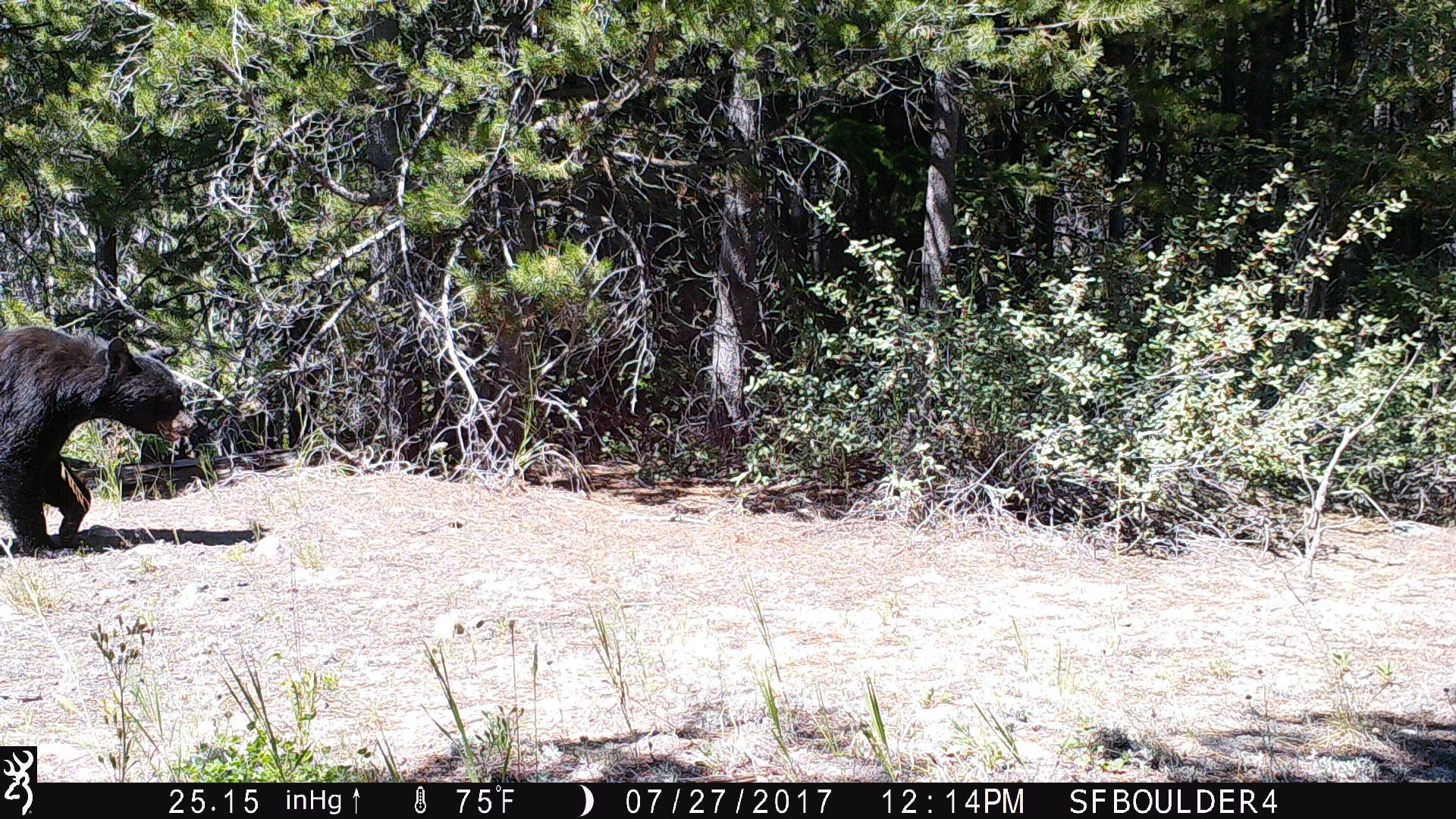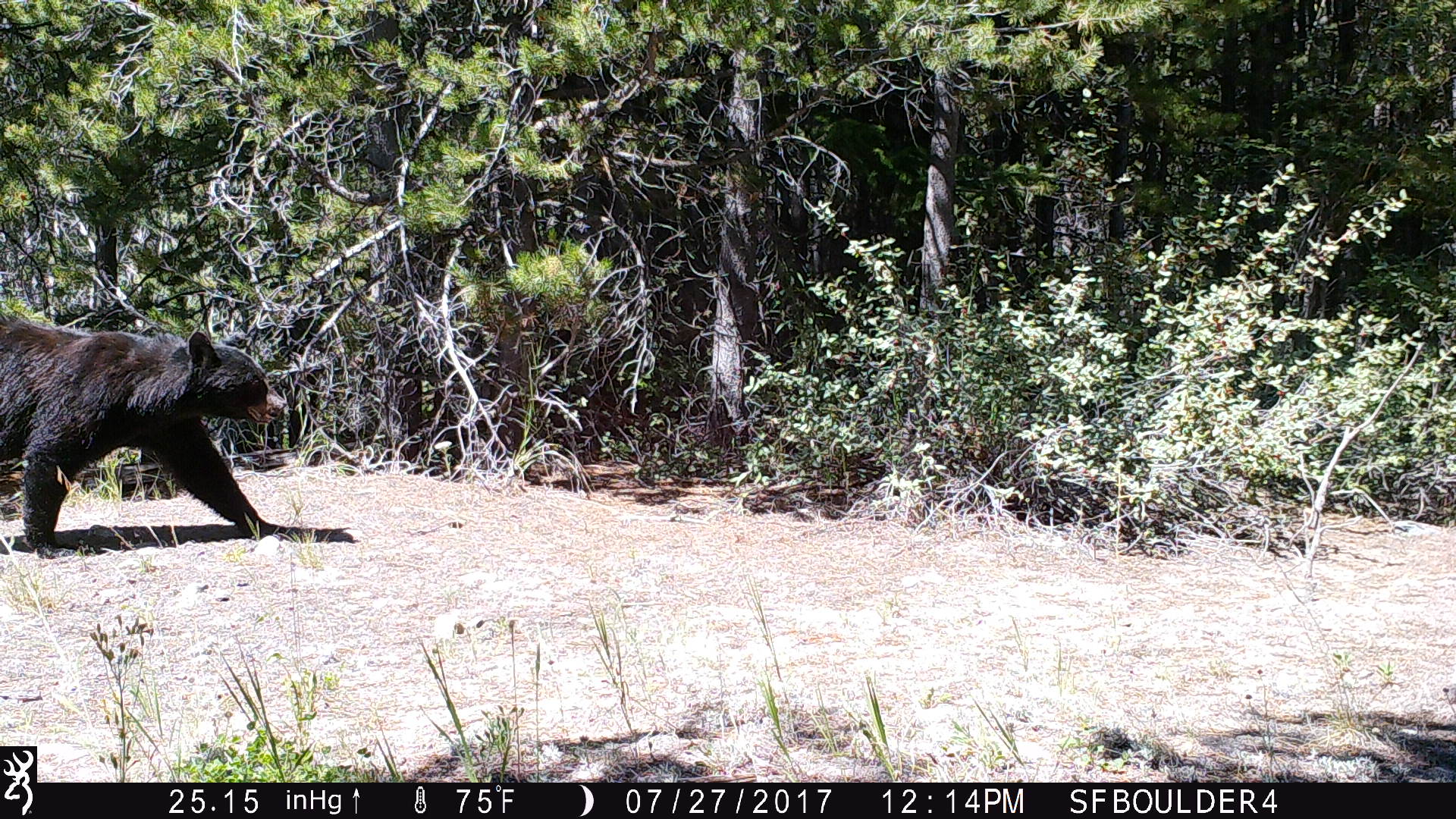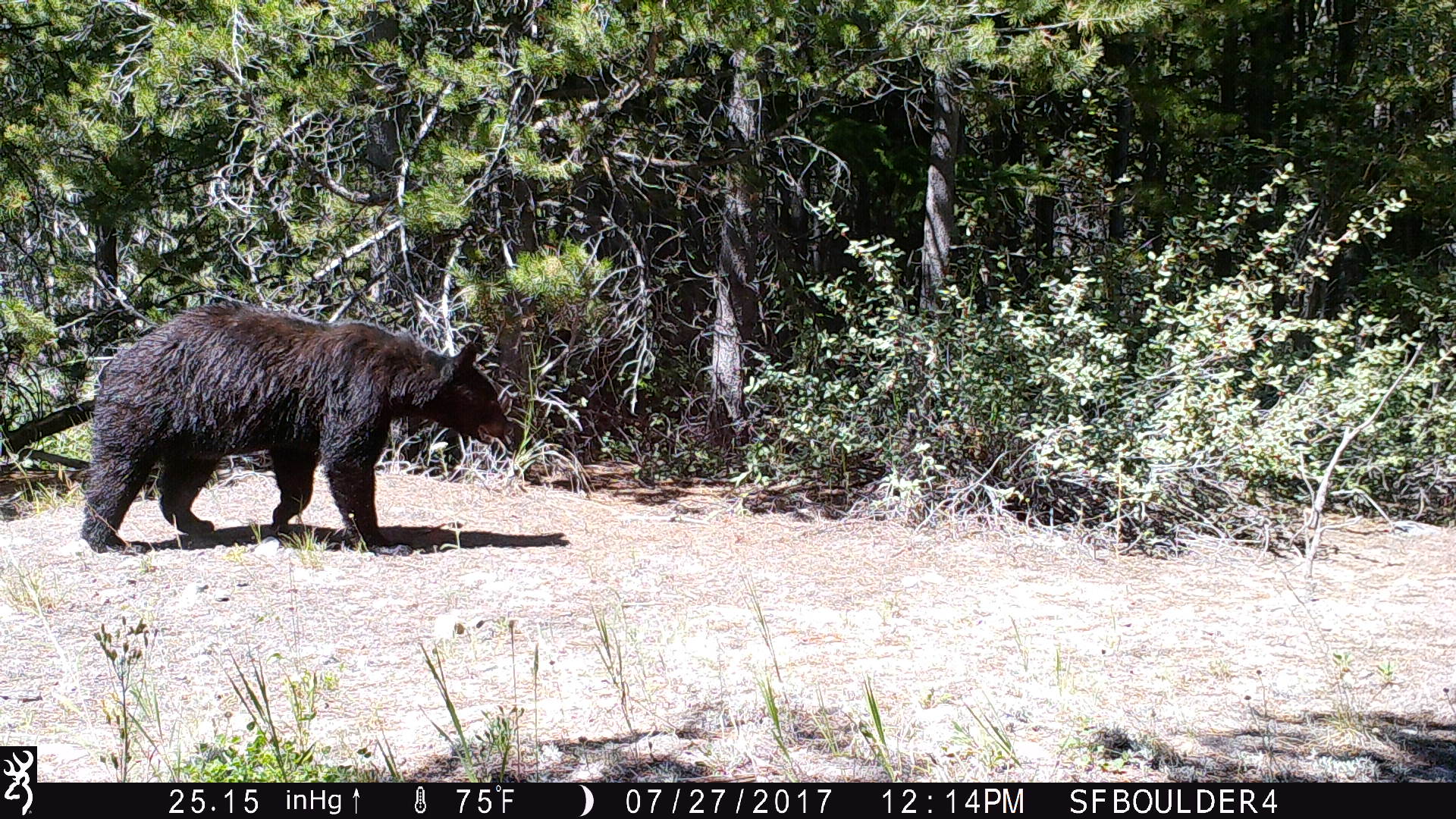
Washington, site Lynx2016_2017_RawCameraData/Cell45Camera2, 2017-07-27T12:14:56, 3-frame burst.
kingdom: Animalia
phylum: Chordata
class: Mammalia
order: Carnivora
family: Ursidae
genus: Ursus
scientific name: Ursus americanus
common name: american black bear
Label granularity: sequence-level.